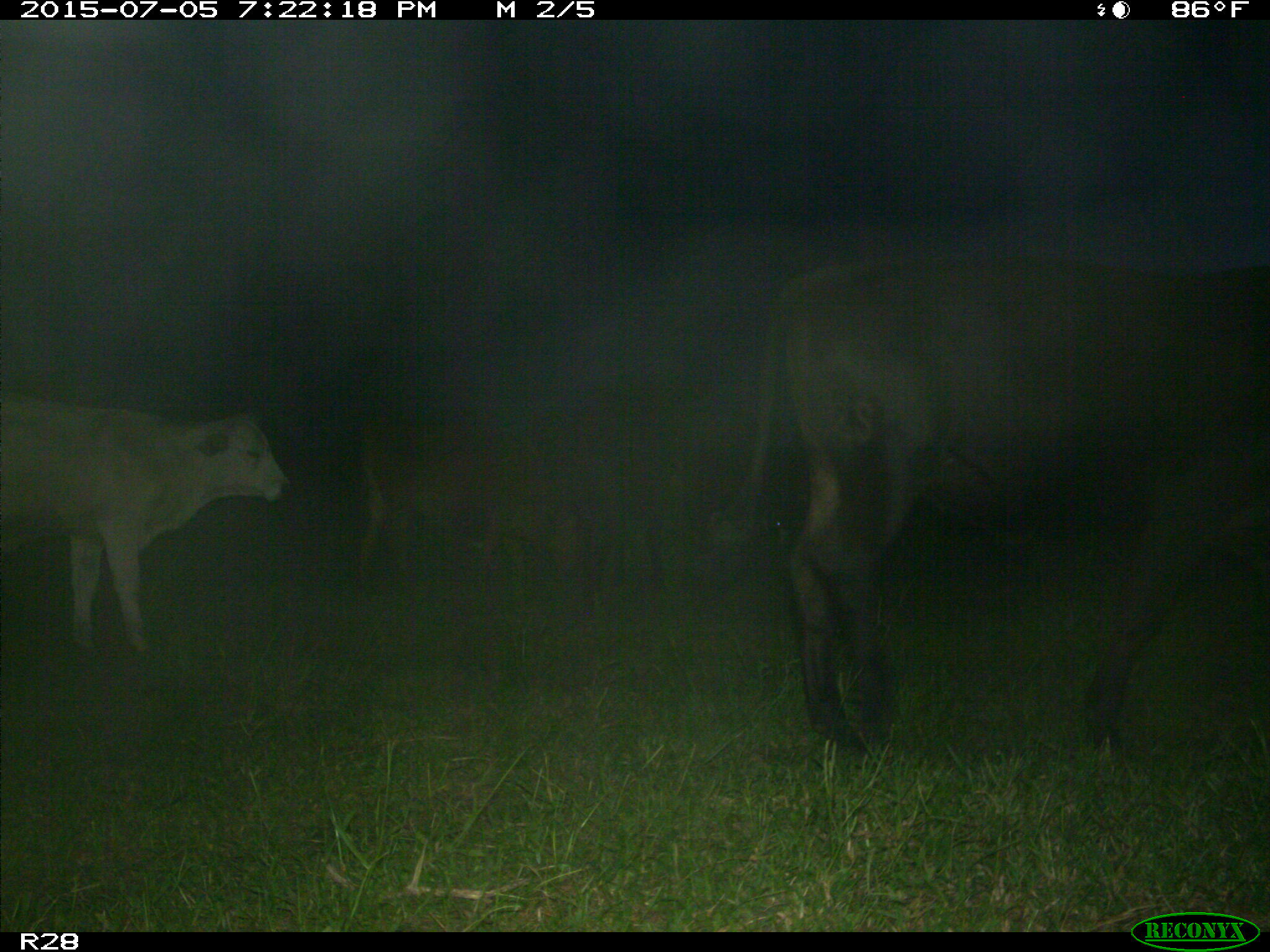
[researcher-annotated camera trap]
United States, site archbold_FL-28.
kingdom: Animalia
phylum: Chordata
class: Mammalia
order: Artiodactyla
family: Bovidae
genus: Bos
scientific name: Bos taurus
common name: domestic cow